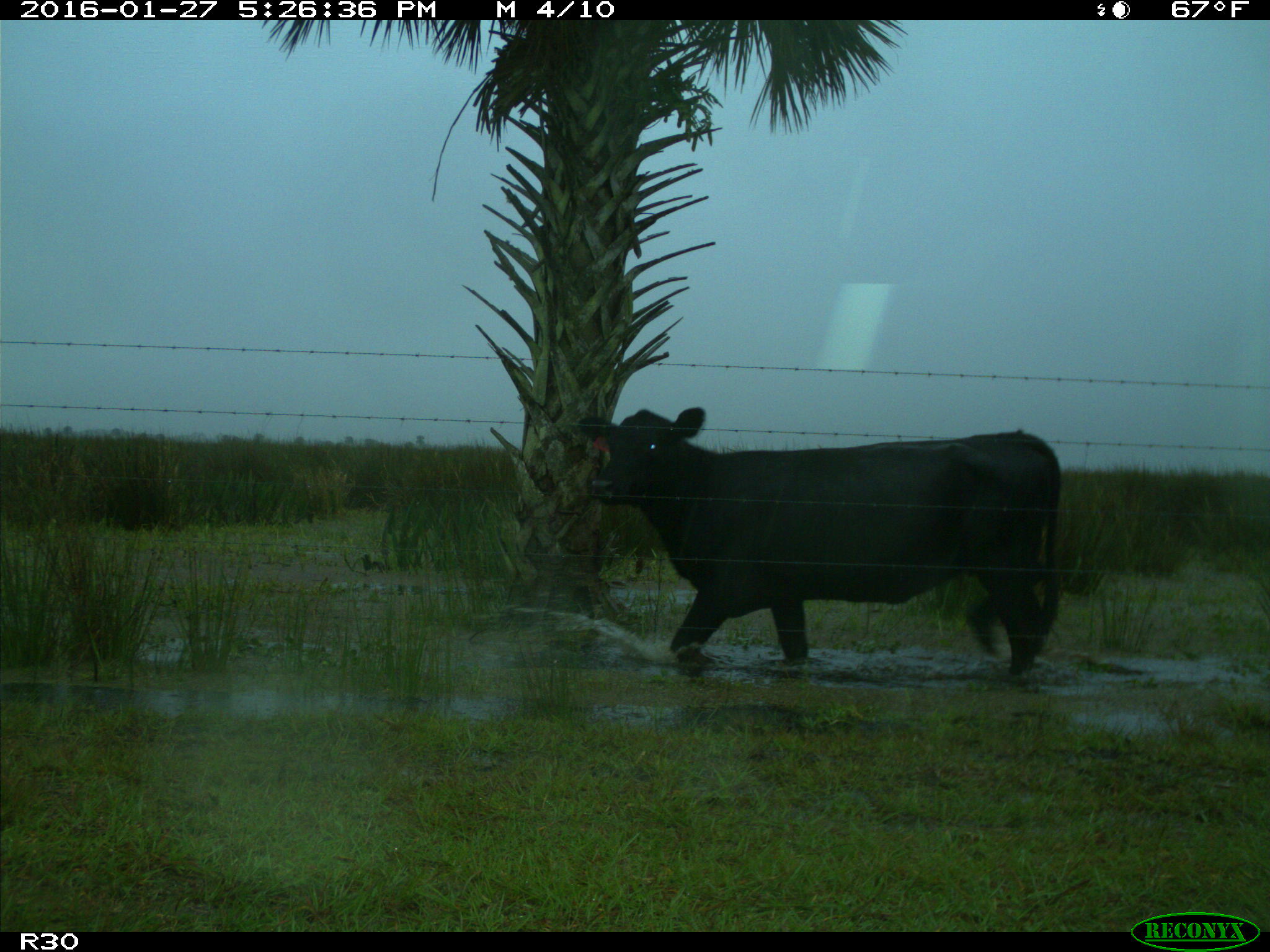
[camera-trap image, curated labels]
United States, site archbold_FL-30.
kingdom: Animalia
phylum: Chordata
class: Mammalia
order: Artiodactyla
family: Bovidae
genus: Bos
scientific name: Bos taurus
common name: domestic cow